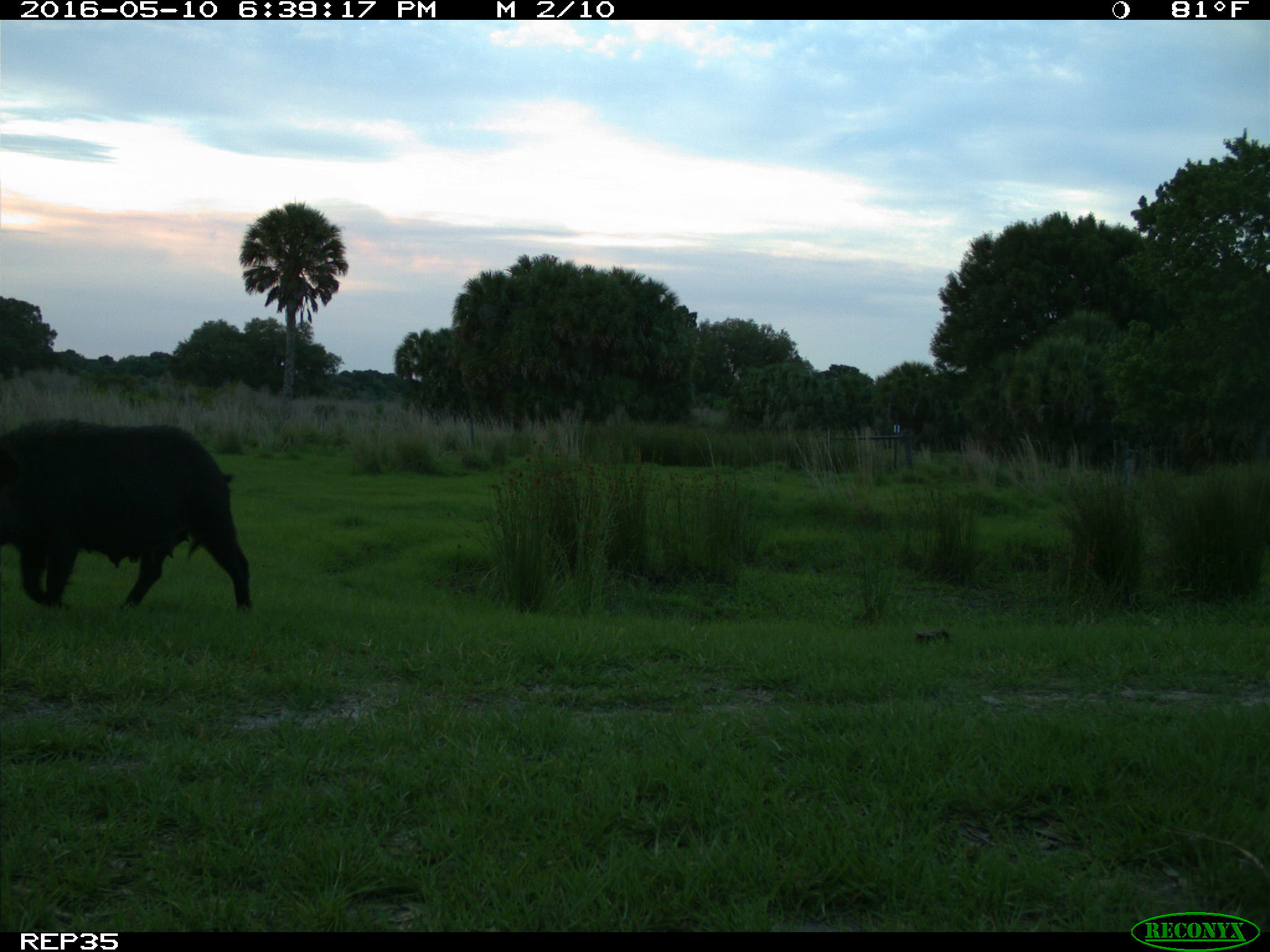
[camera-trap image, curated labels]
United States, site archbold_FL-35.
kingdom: Animalia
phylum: Chordata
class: Mammalia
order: Artiodactyla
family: Suidae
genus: Sus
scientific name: Sus scrofa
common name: wild boar